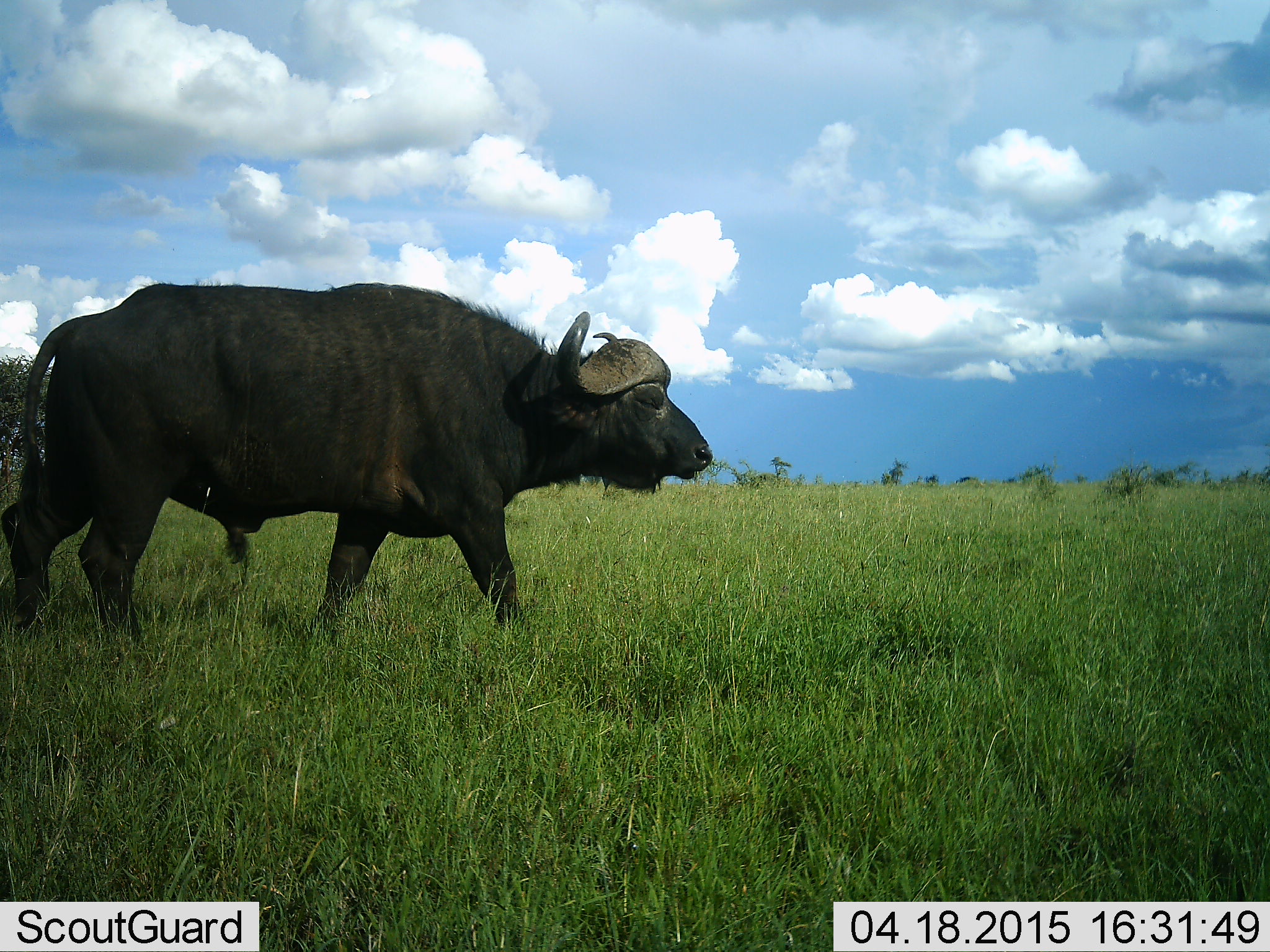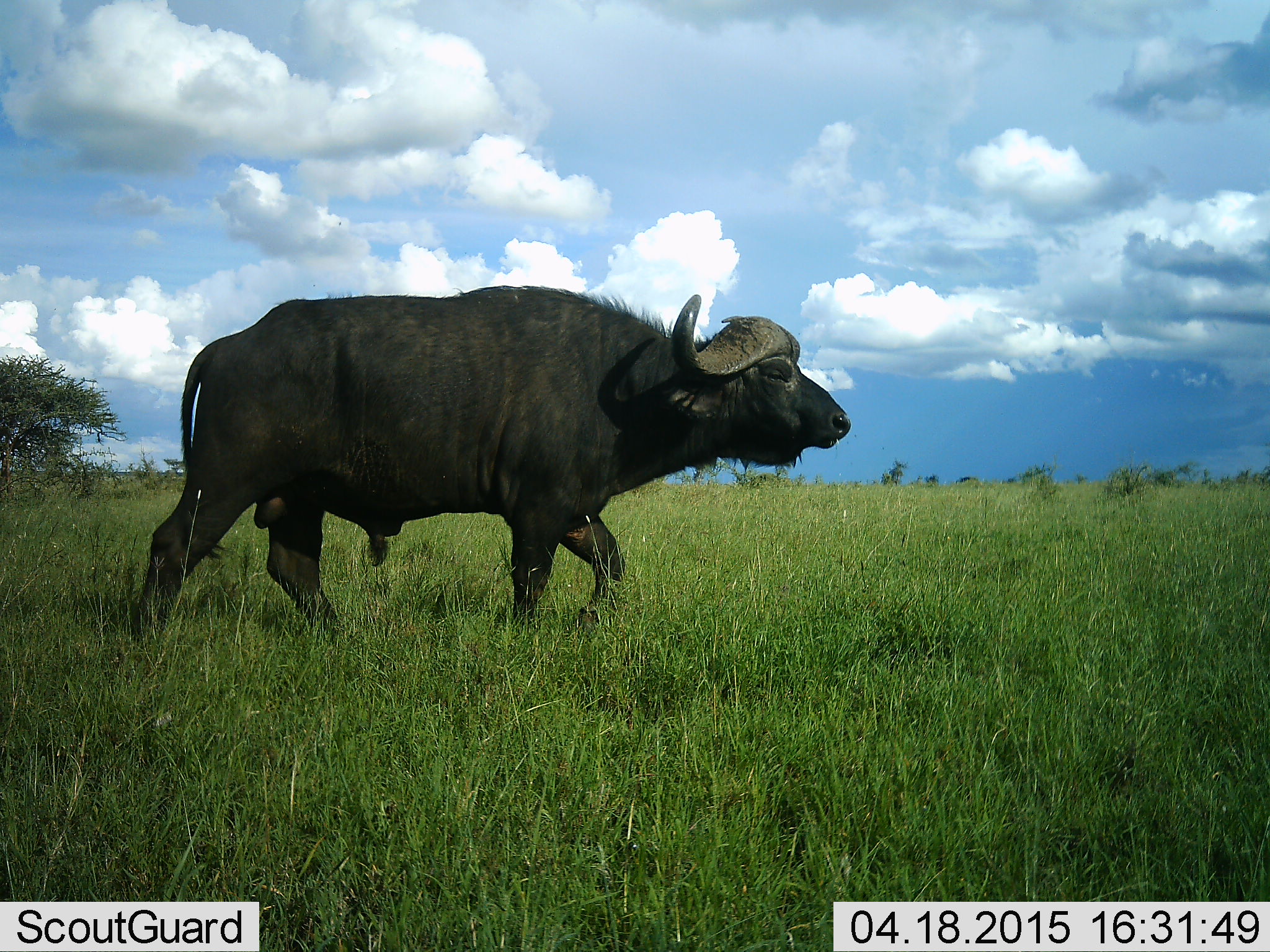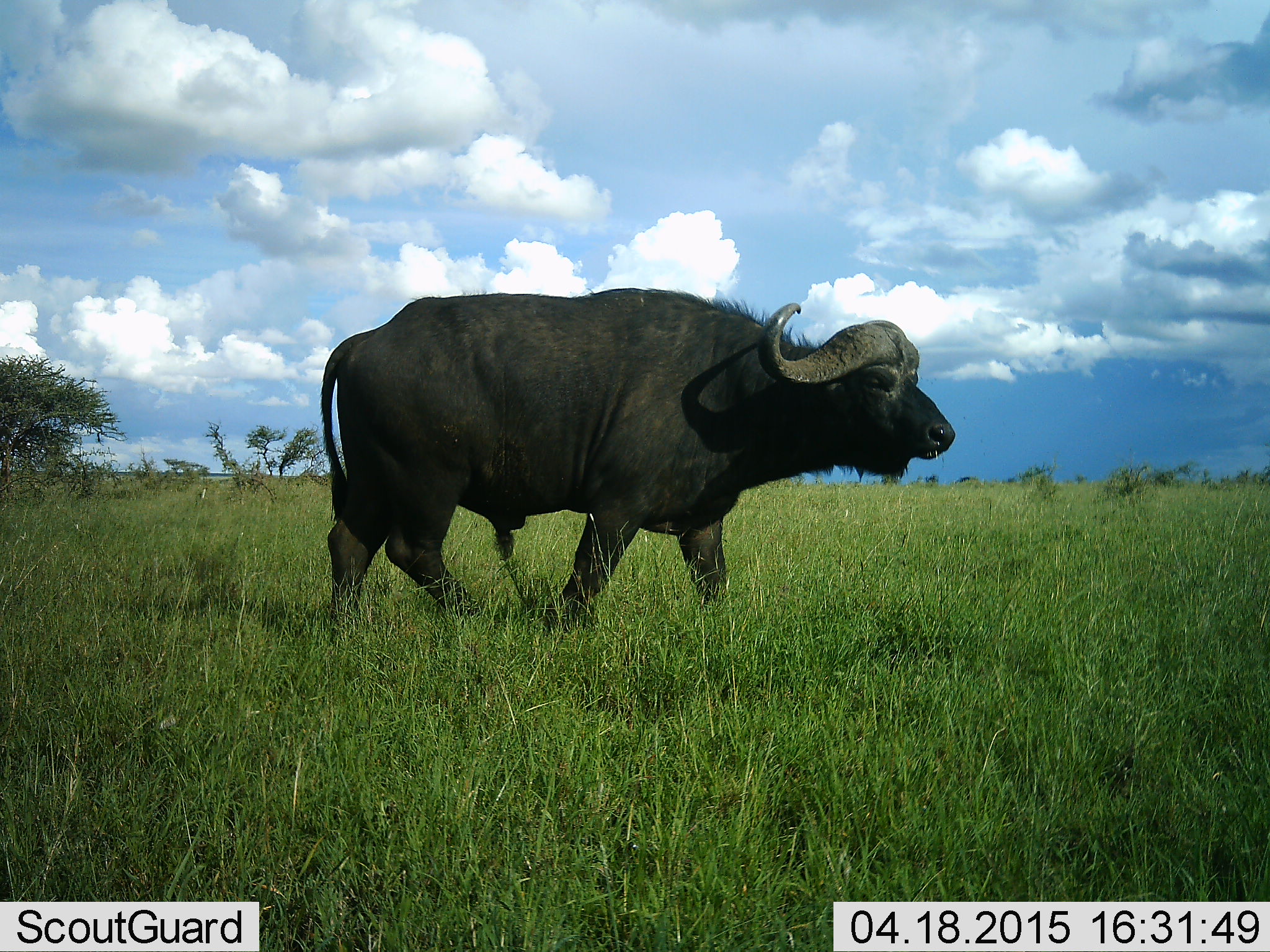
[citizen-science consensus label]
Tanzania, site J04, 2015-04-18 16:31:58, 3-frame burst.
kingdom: Animalia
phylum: Chordata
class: Mammalia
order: Artiodactyla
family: Bovidae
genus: Syncerus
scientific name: Syncerus caffer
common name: cape buffalo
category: buffalo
Buffalo (cape buffalo) (Syncerus caffer), count 1. Behavior (volunteer vote fractions): standing 20%, resting 0%, moving 90%, interacting 0%. Young present (vote fraction): 0%. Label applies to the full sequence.